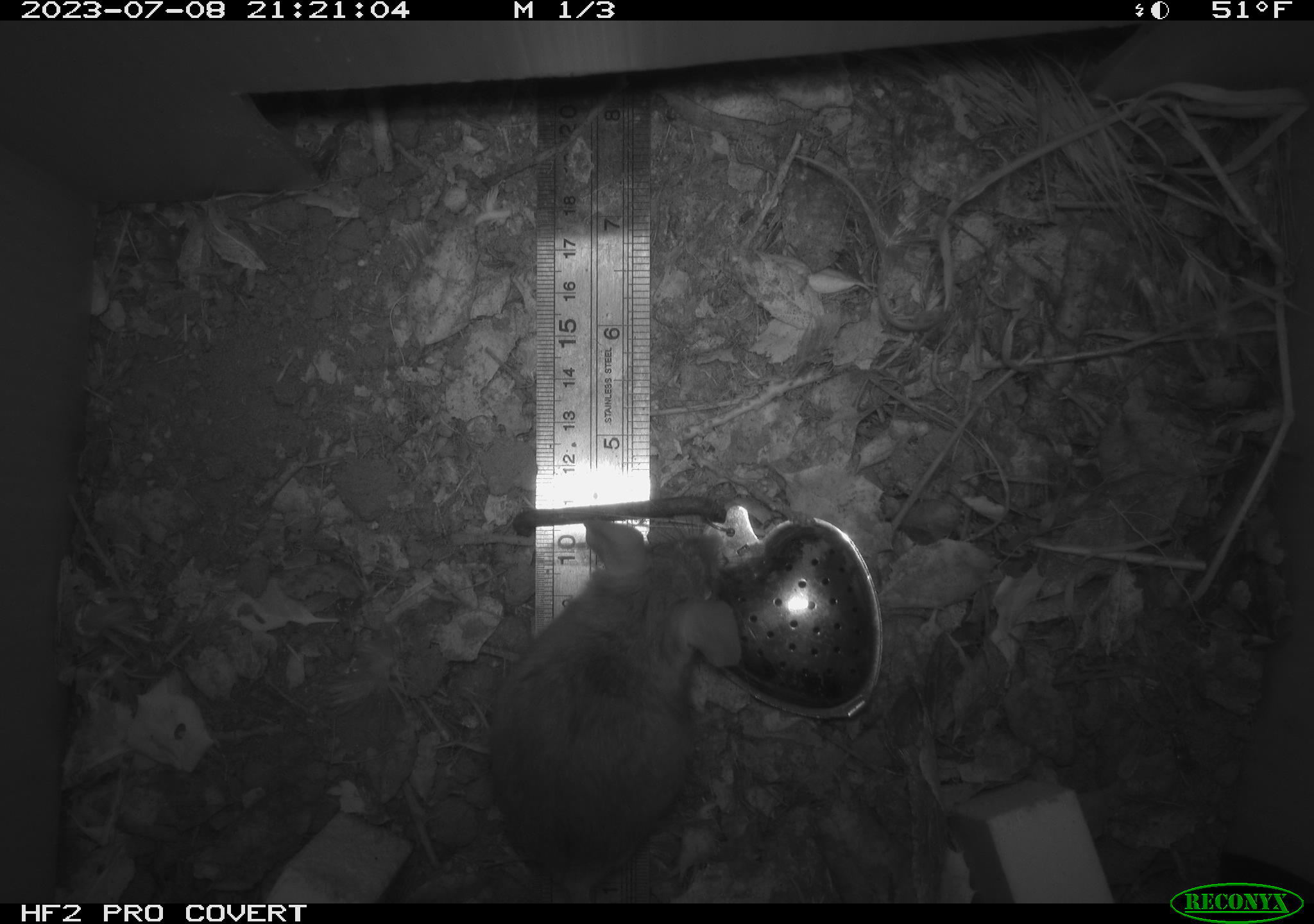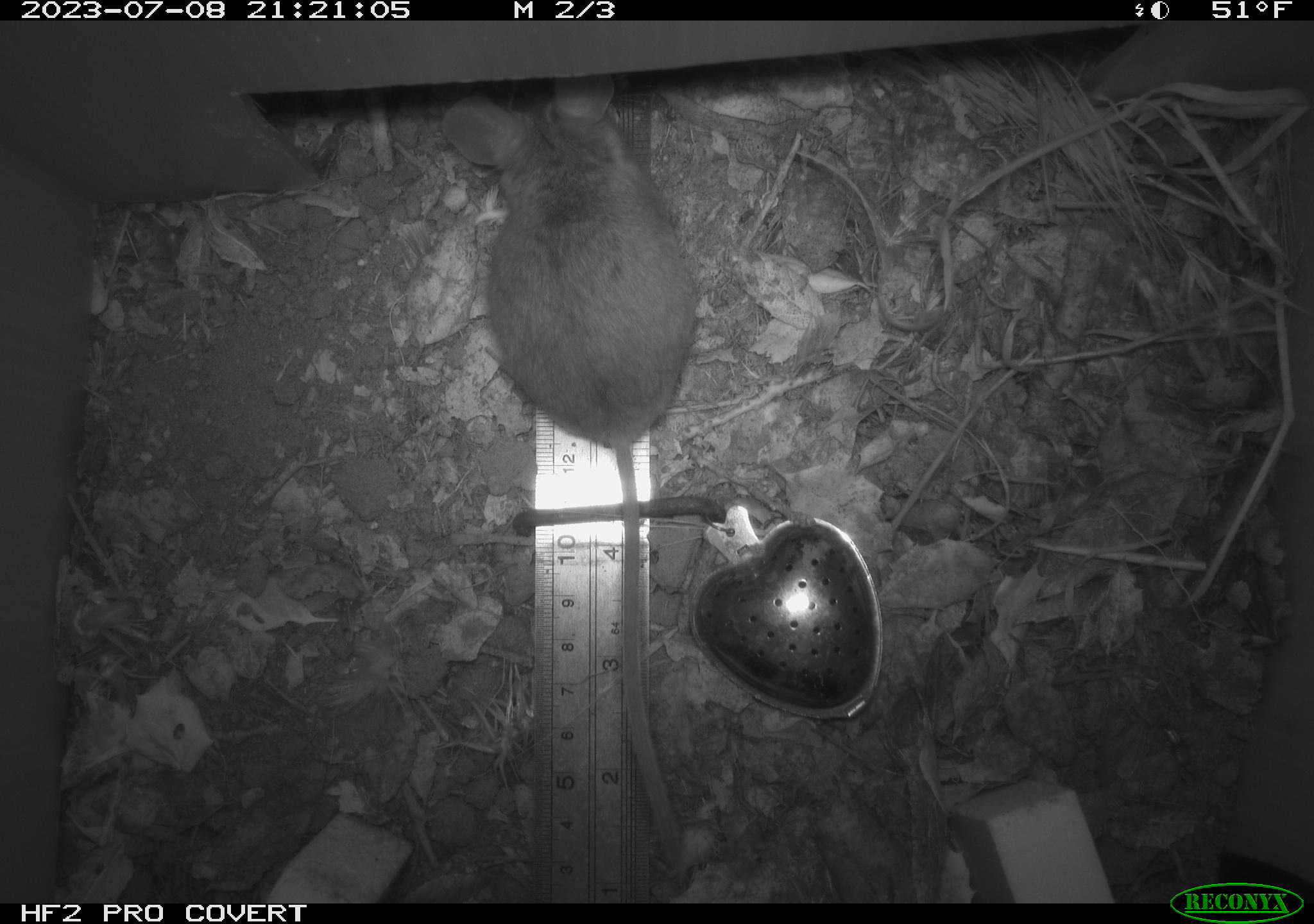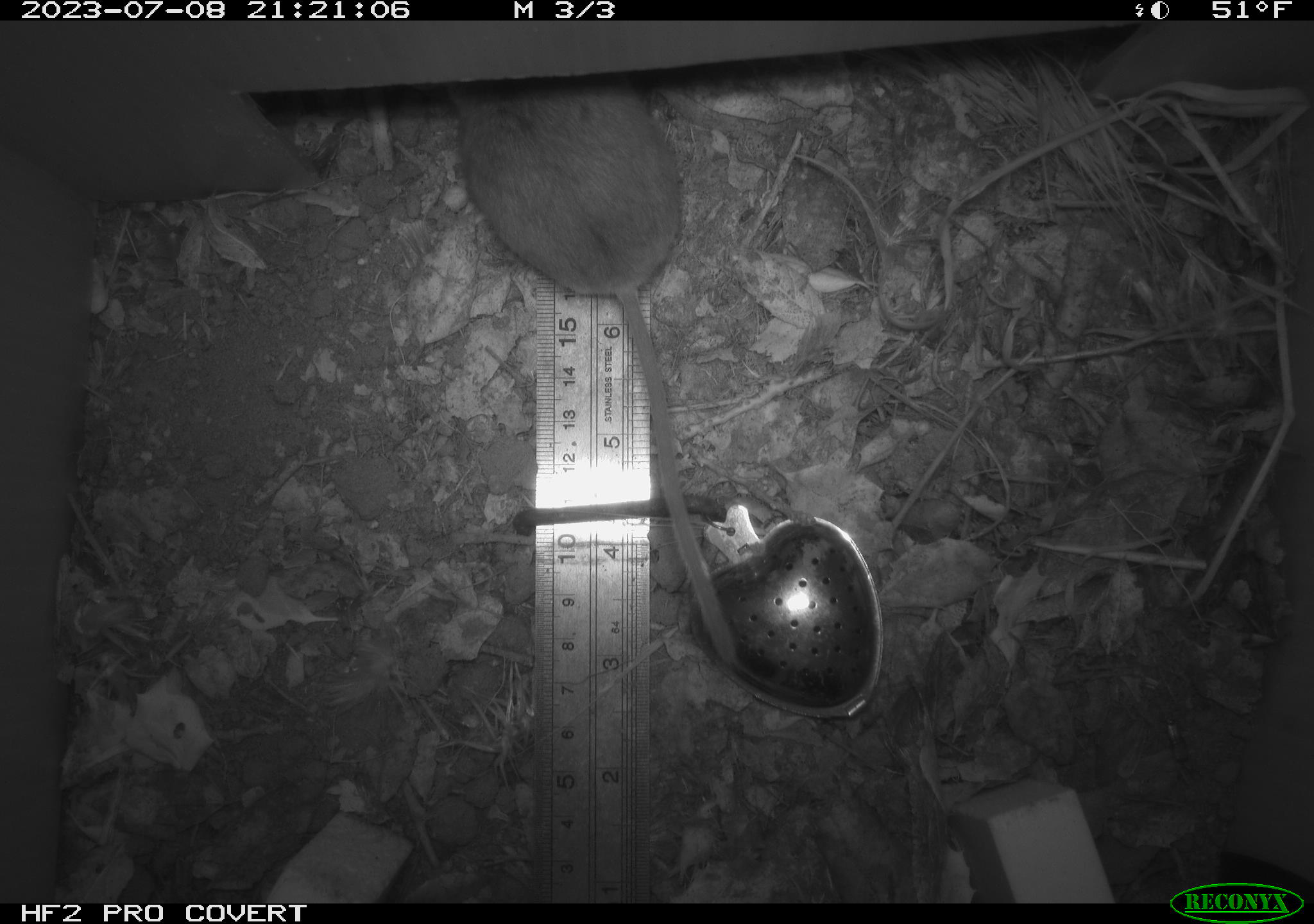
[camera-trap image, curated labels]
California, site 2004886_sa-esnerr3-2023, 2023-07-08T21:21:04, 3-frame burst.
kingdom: Animalia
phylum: Chordata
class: Mammalia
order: Rodentia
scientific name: Rodentia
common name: mouse species